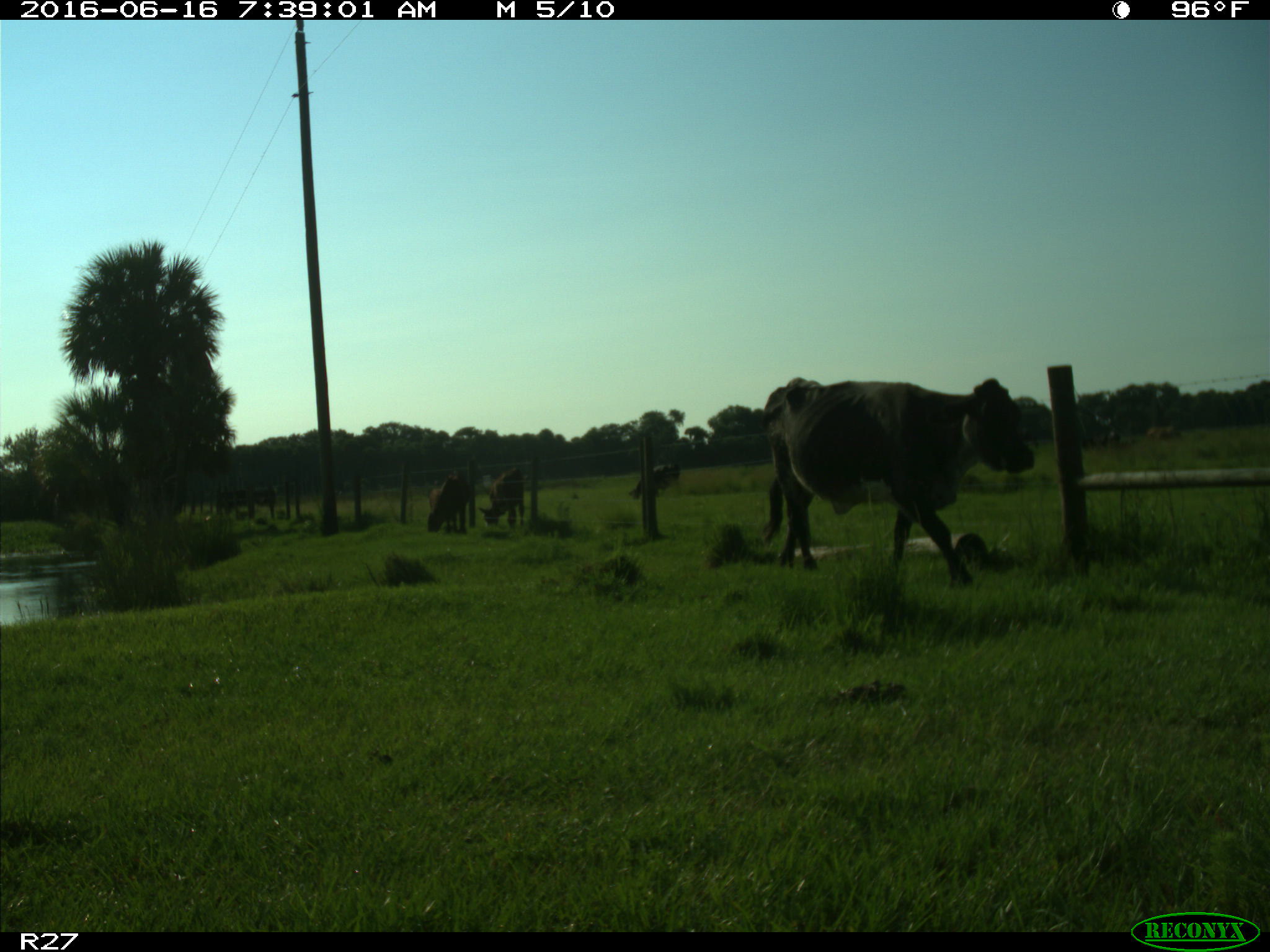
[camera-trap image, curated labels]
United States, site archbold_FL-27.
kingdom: Animalia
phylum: Chordata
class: Mammalia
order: Artiodactyla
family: Bovidae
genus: Bos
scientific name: Bos taurus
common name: domestic cow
Bos taurus (domestic cow).